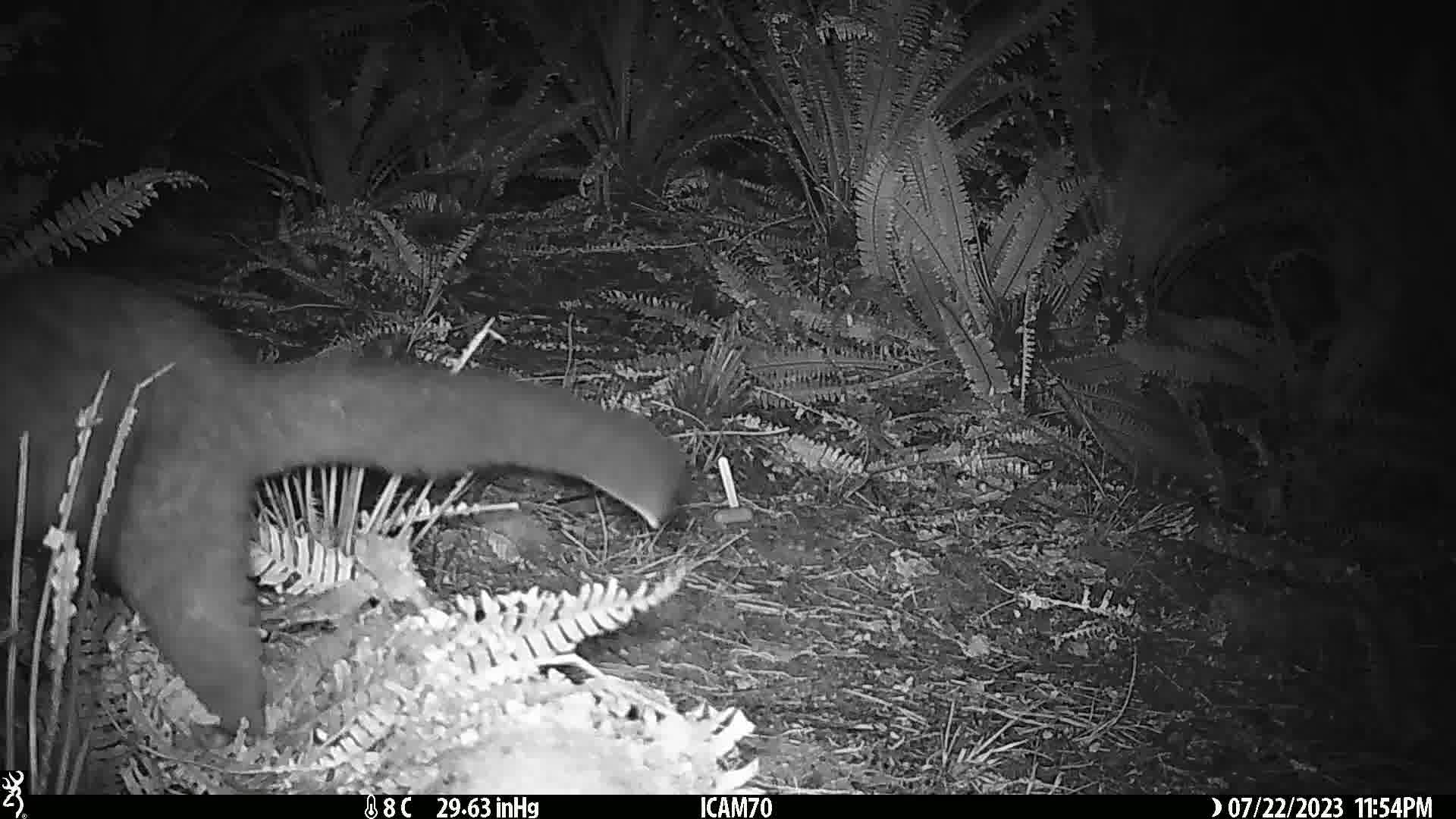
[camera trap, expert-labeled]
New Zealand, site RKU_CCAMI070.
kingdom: Animalia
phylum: Chordata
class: Mammalia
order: Diprotodontia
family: Phalangeridae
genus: Trichosurus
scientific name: Trichosurus vulpecula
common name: common brushtail possum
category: possum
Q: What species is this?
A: Possum (common brushtail possum) (Trichosurus vulpecula).